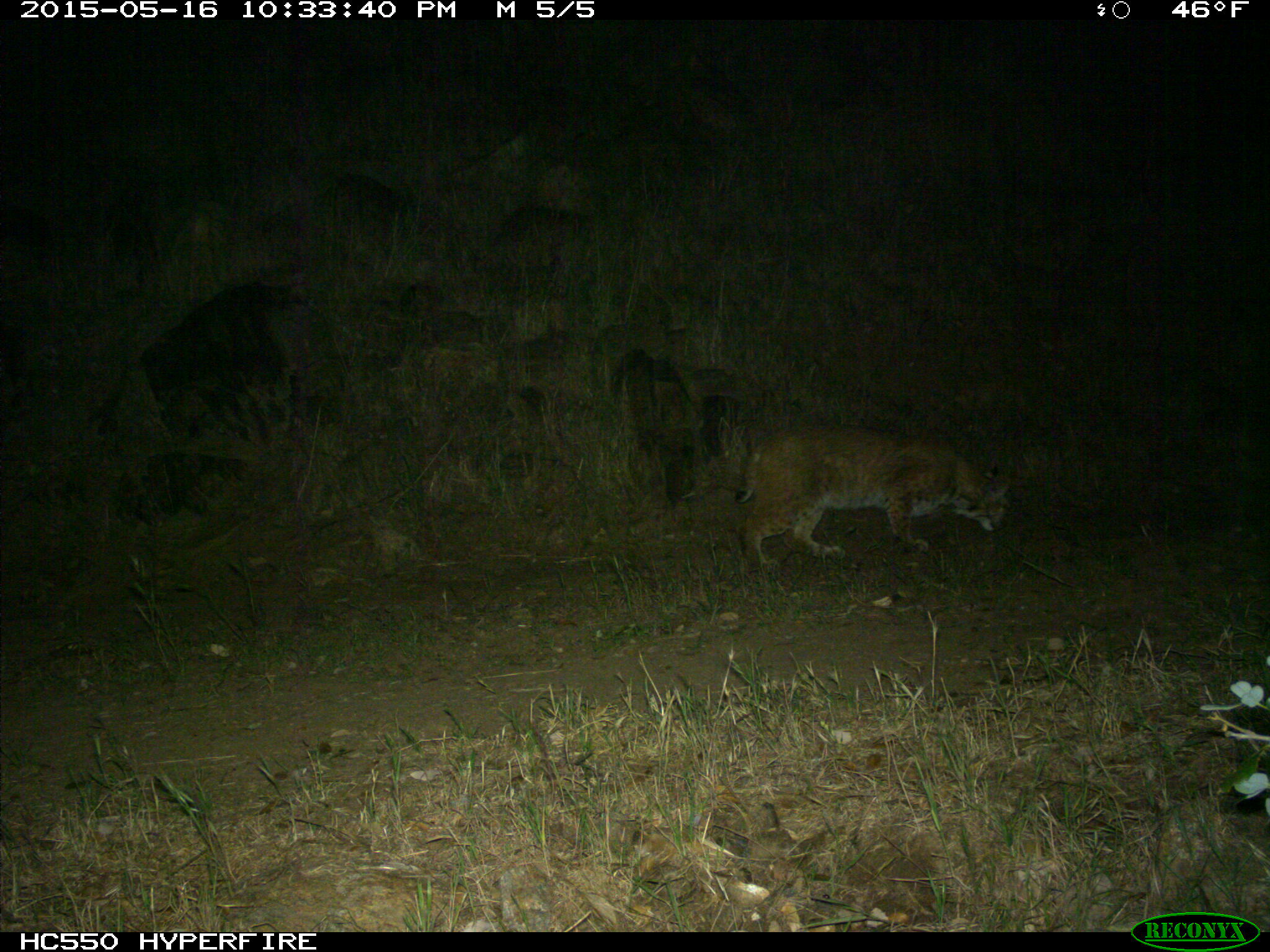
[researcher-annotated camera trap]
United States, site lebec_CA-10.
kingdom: Animalia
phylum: Chordata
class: Mammalia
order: Carnivora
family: Felidae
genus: Lynx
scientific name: Lynx rufus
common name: bobcat